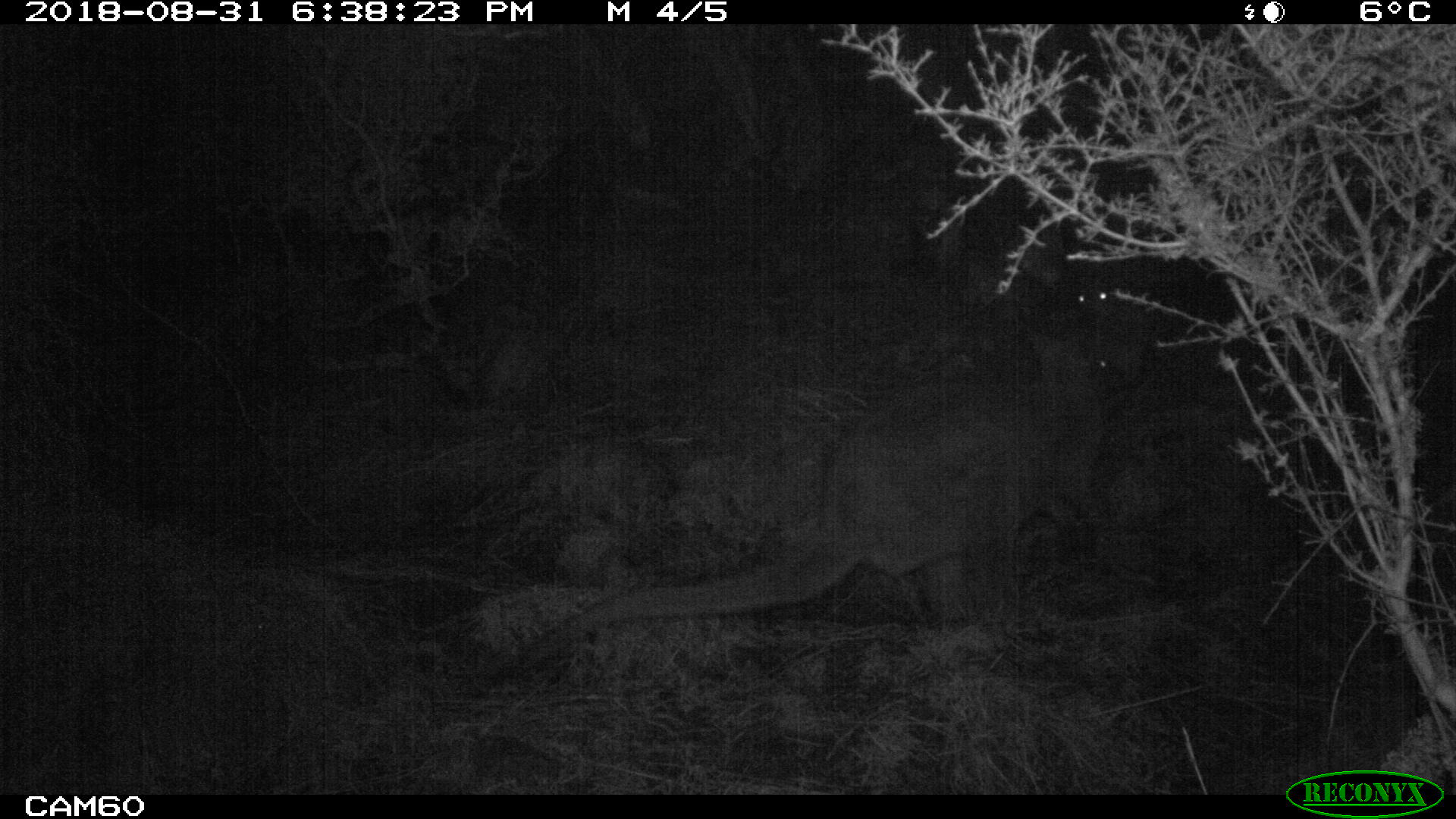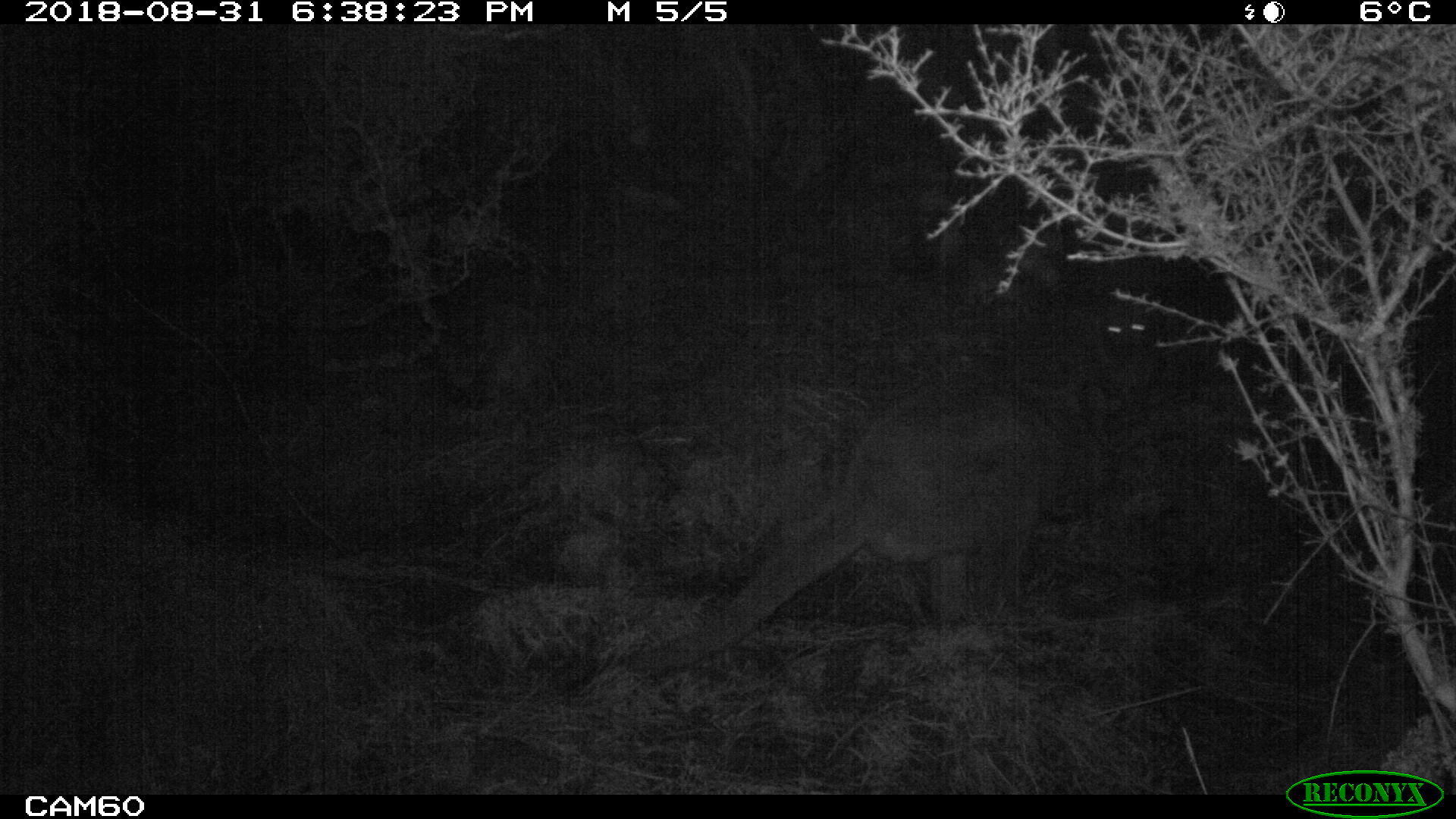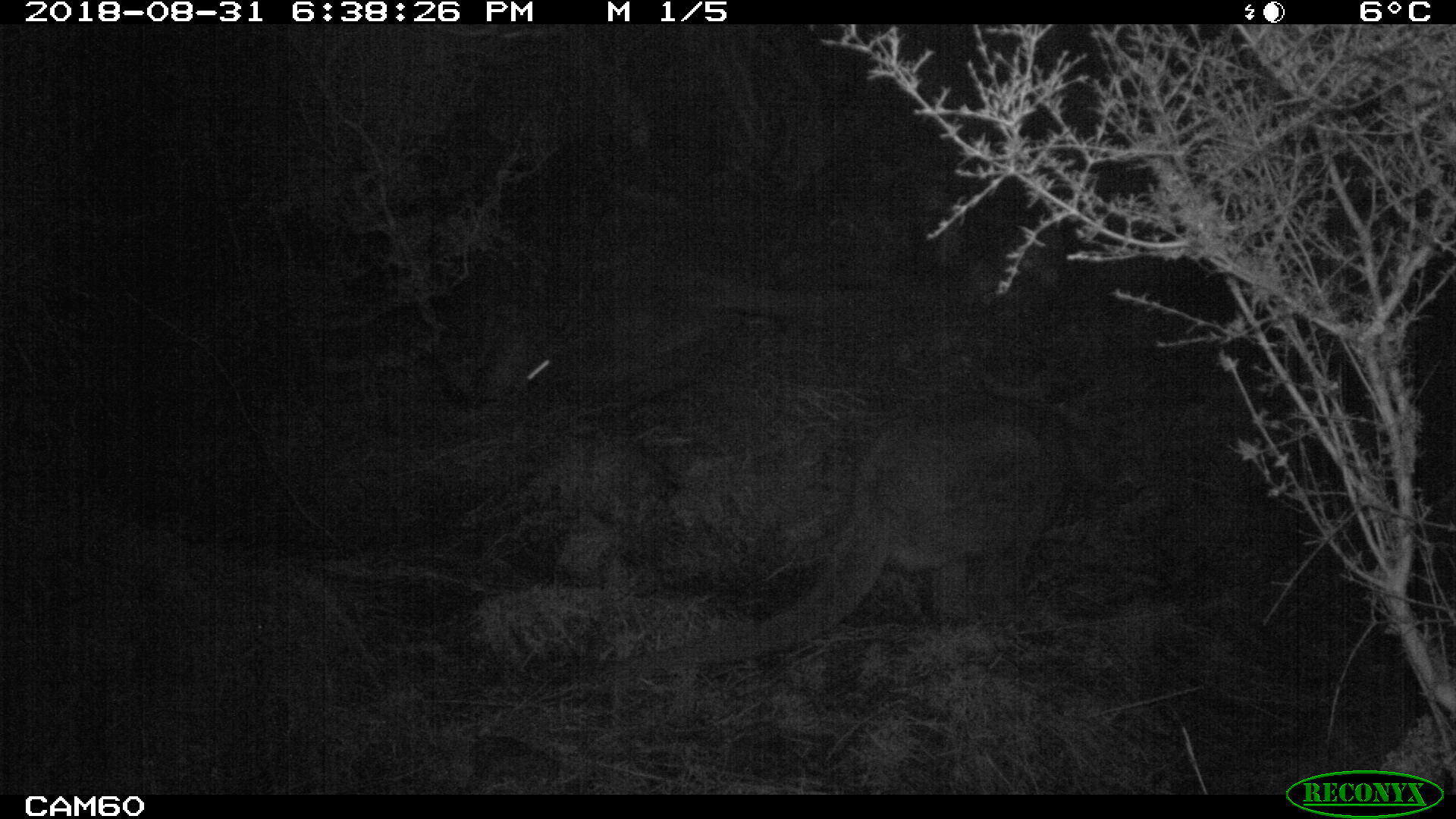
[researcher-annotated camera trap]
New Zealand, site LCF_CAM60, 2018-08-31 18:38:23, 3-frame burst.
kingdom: Animalia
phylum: Chordata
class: Mammalia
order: Diprotodontia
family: Macropodidae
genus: Notamacropus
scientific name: Notamacropus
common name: wallaby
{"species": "wallaby (Notamacropus)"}